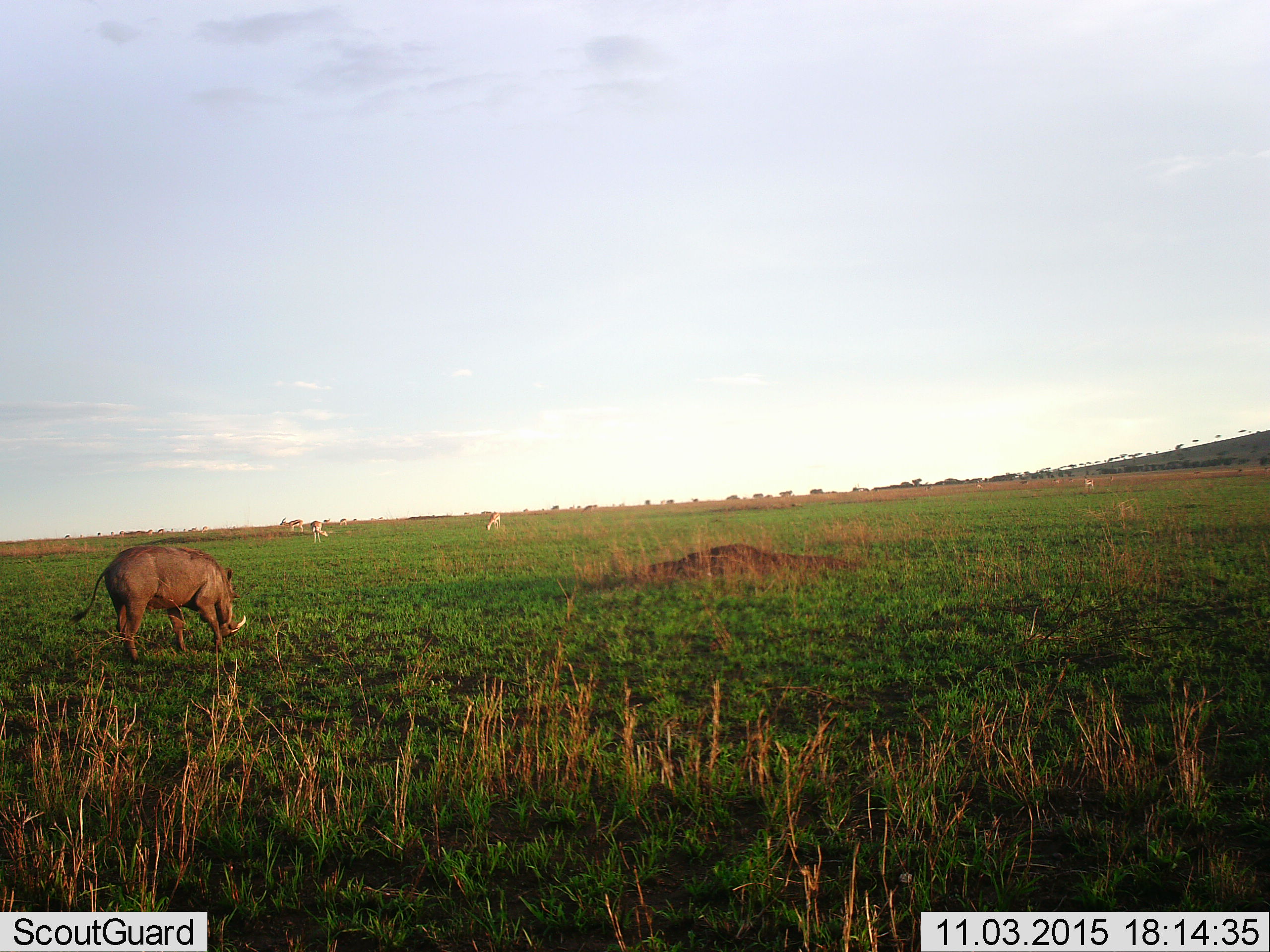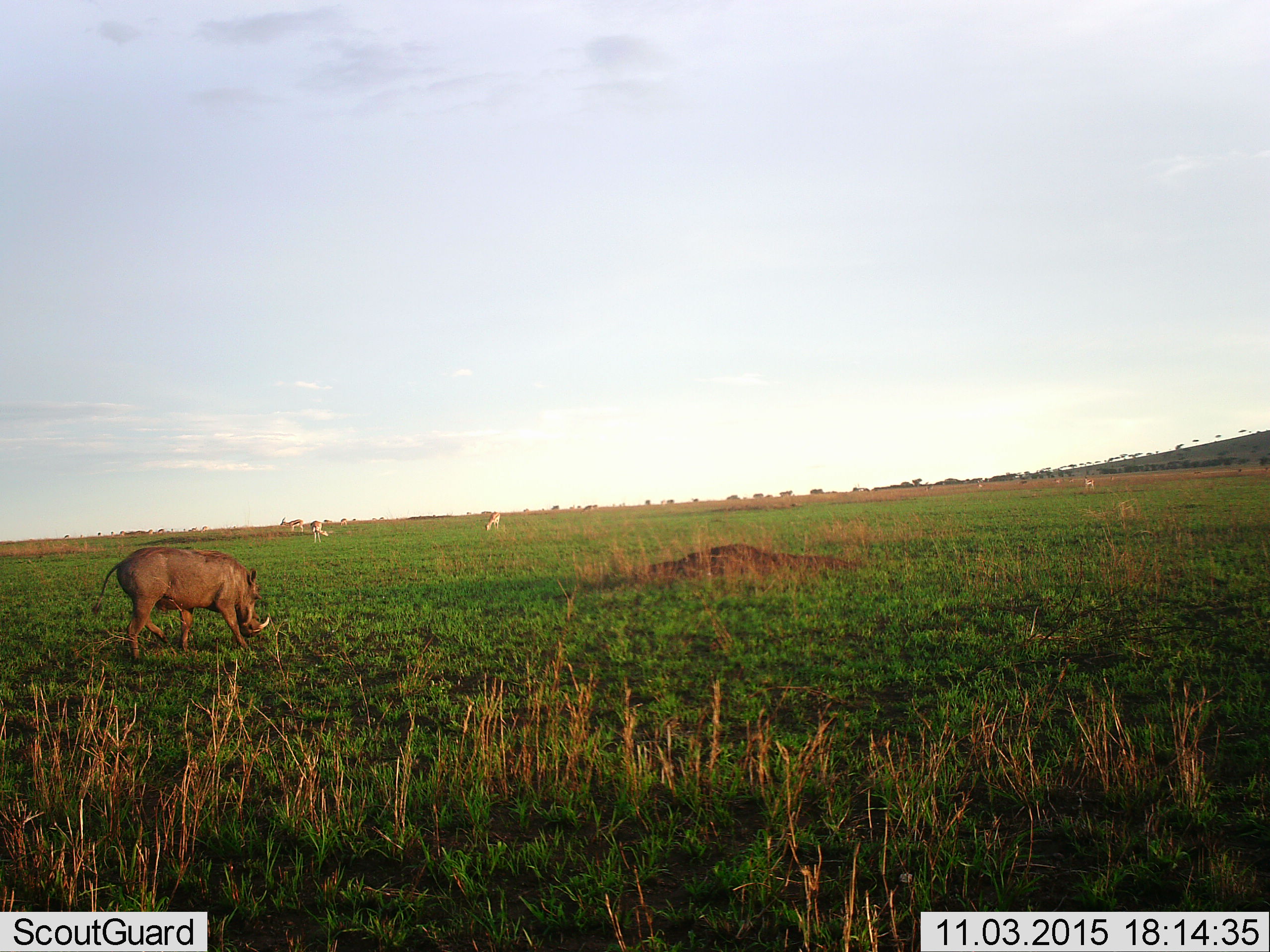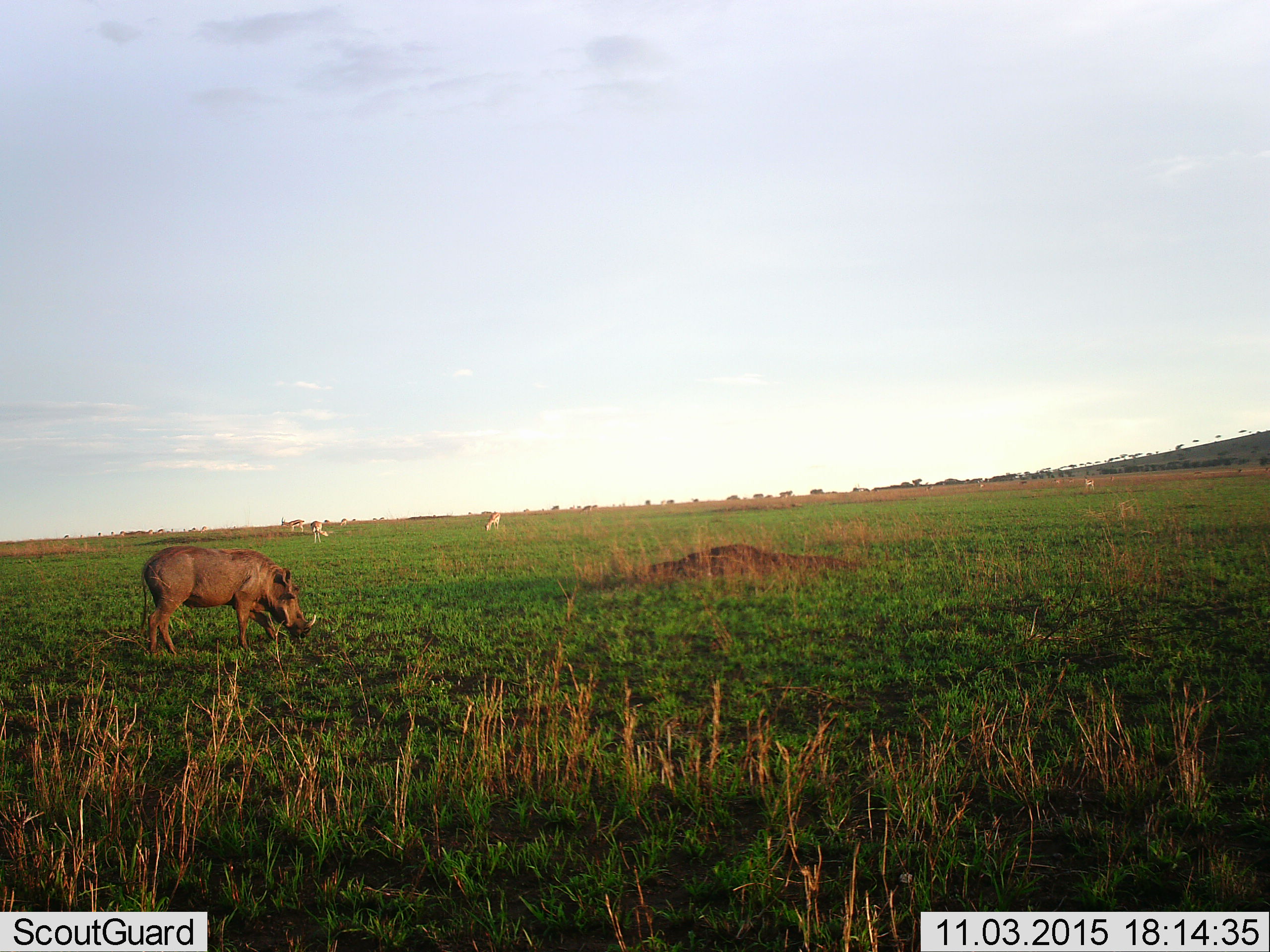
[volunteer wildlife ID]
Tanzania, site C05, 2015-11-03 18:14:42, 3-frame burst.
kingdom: Animalia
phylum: Chordata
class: Mammalia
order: Artiodactyla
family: Bovidae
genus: Eudorcas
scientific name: Eudorcas thomsonii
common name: thomson's gazelle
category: gazellethomsons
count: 11-50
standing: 77%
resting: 8%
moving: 46%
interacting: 0%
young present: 0%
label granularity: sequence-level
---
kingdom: Animalia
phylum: Chordata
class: Mammalia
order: Artiodactyla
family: Suidae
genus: Phacochoerus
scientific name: Phacochoerus africanus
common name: warthog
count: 1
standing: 18%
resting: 0%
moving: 53%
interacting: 0%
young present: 0%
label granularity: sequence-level